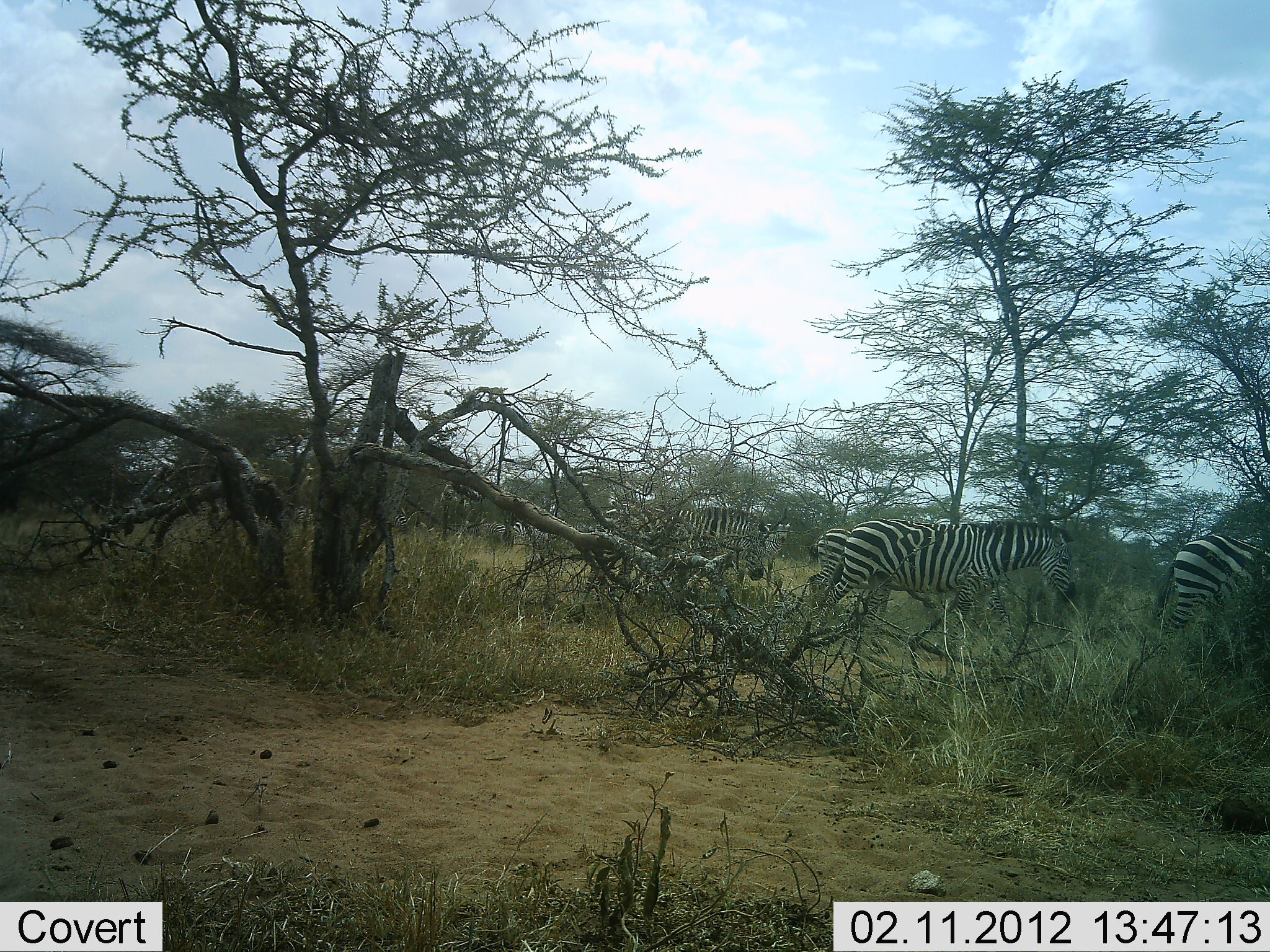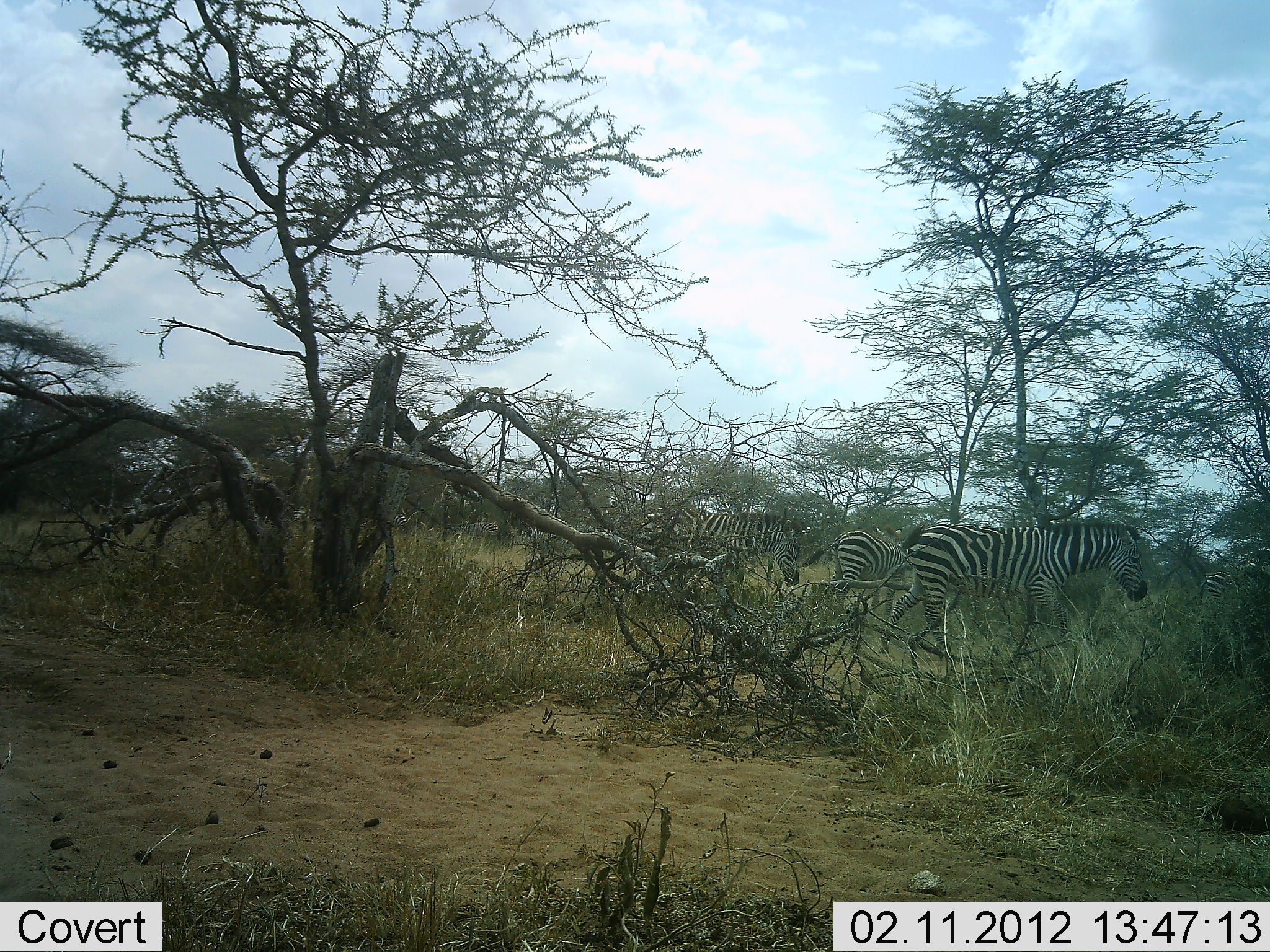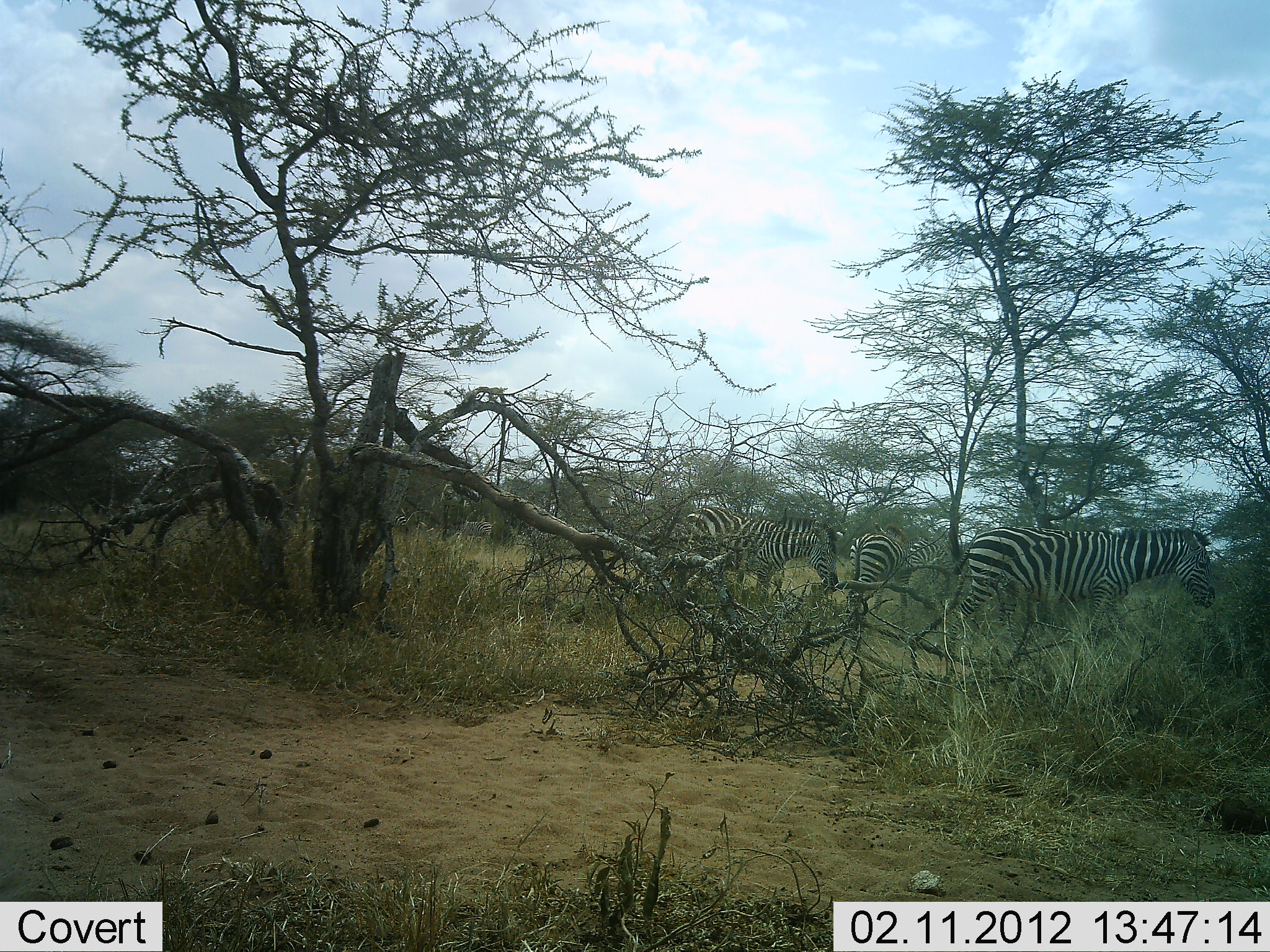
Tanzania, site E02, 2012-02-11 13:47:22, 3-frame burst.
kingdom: Animalia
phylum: Chordata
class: Mammalia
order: Perissodactyla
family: Equidae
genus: Equus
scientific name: Equus quagga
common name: plains zebra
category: zebra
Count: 6.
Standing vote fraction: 8%.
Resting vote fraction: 0%.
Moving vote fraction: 100%.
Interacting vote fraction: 0%.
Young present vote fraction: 0%.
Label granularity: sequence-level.